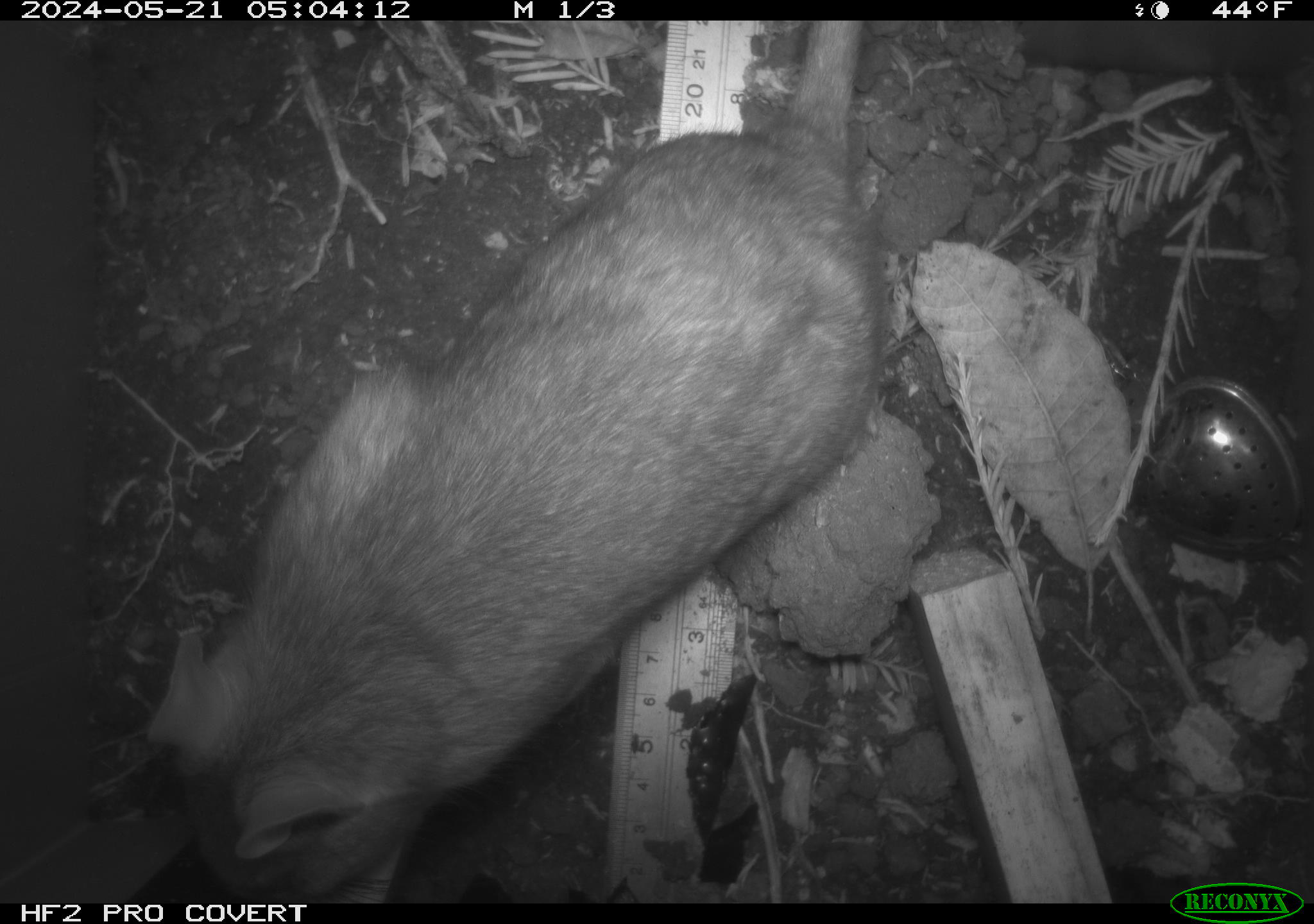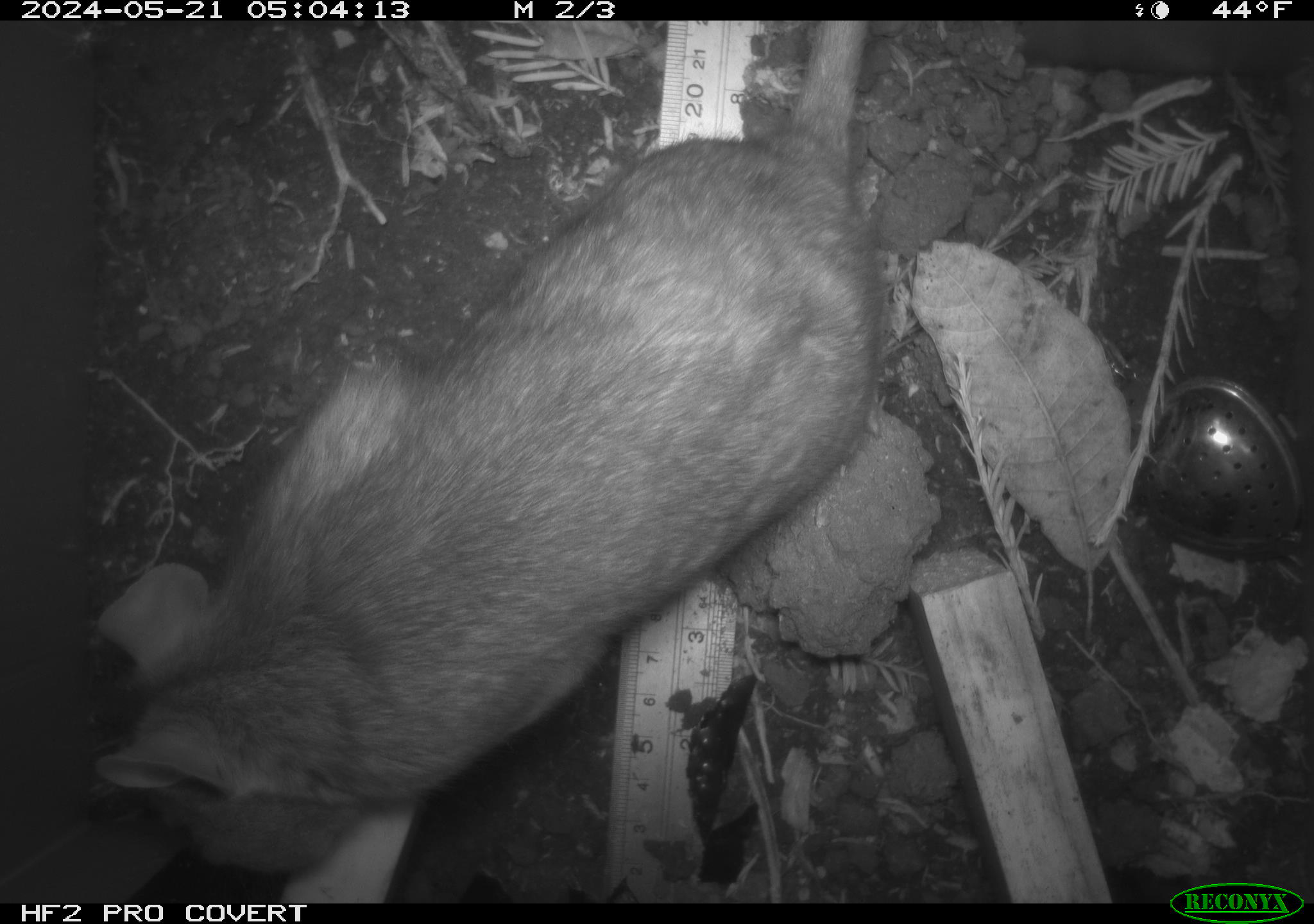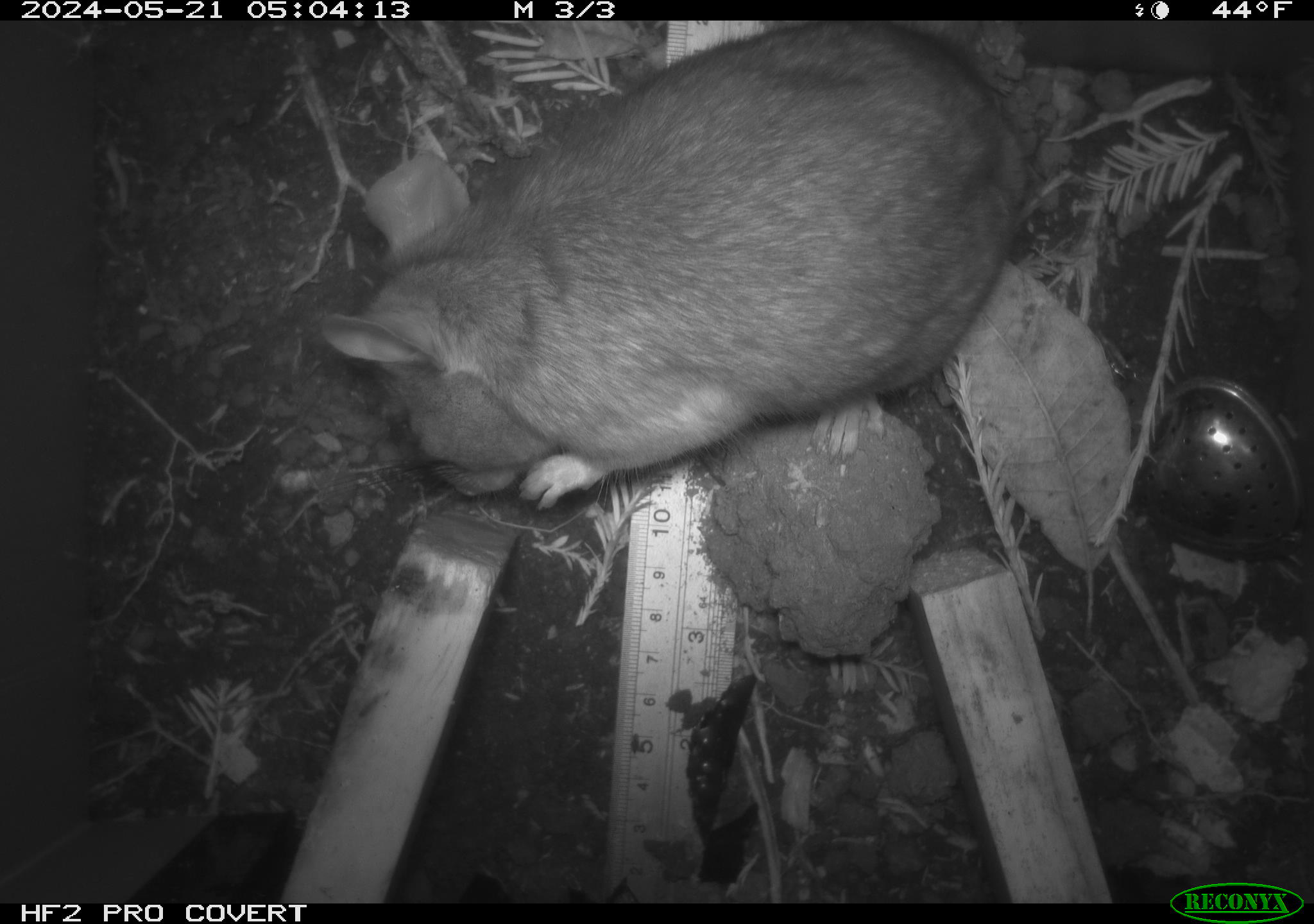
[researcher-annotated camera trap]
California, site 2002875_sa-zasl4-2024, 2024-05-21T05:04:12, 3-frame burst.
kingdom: Animalia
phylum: Chordata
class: Mammalia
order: Rodentia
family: Cricetidae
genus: Neotoma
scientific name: Neotoma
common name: pack rat or woodrat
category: neotoma species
Neotoma species (pack rat or woodrat) (Neotoma).